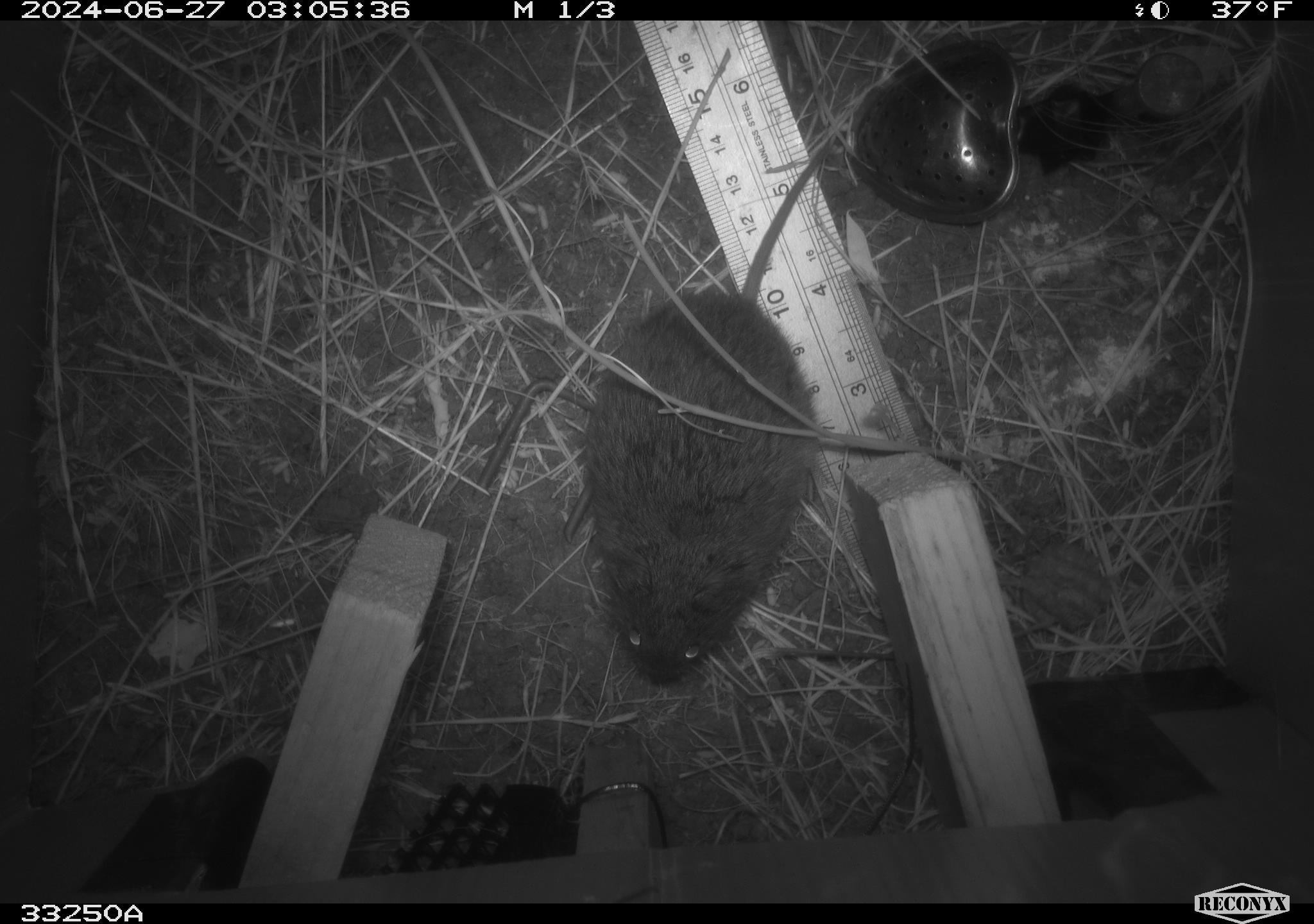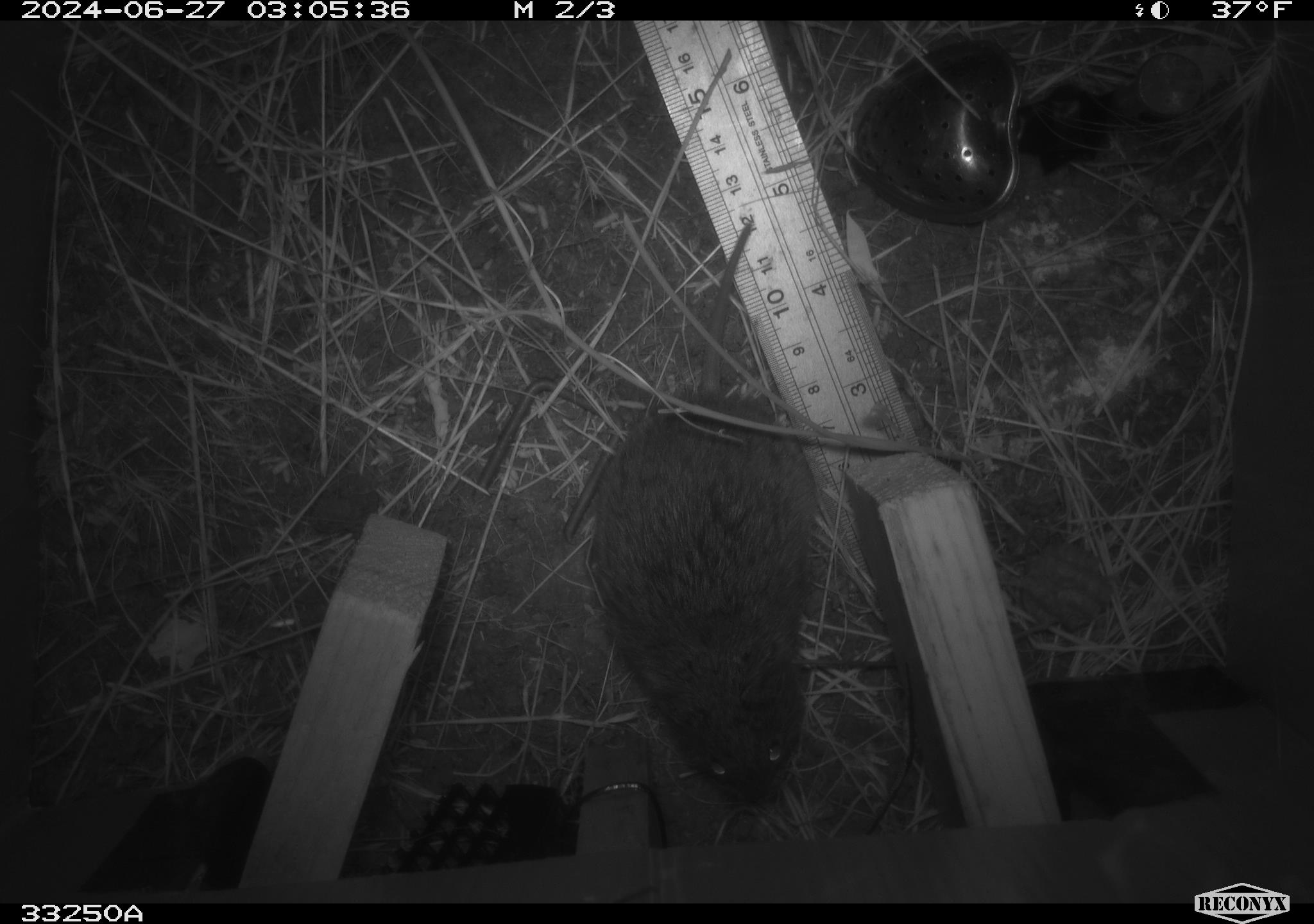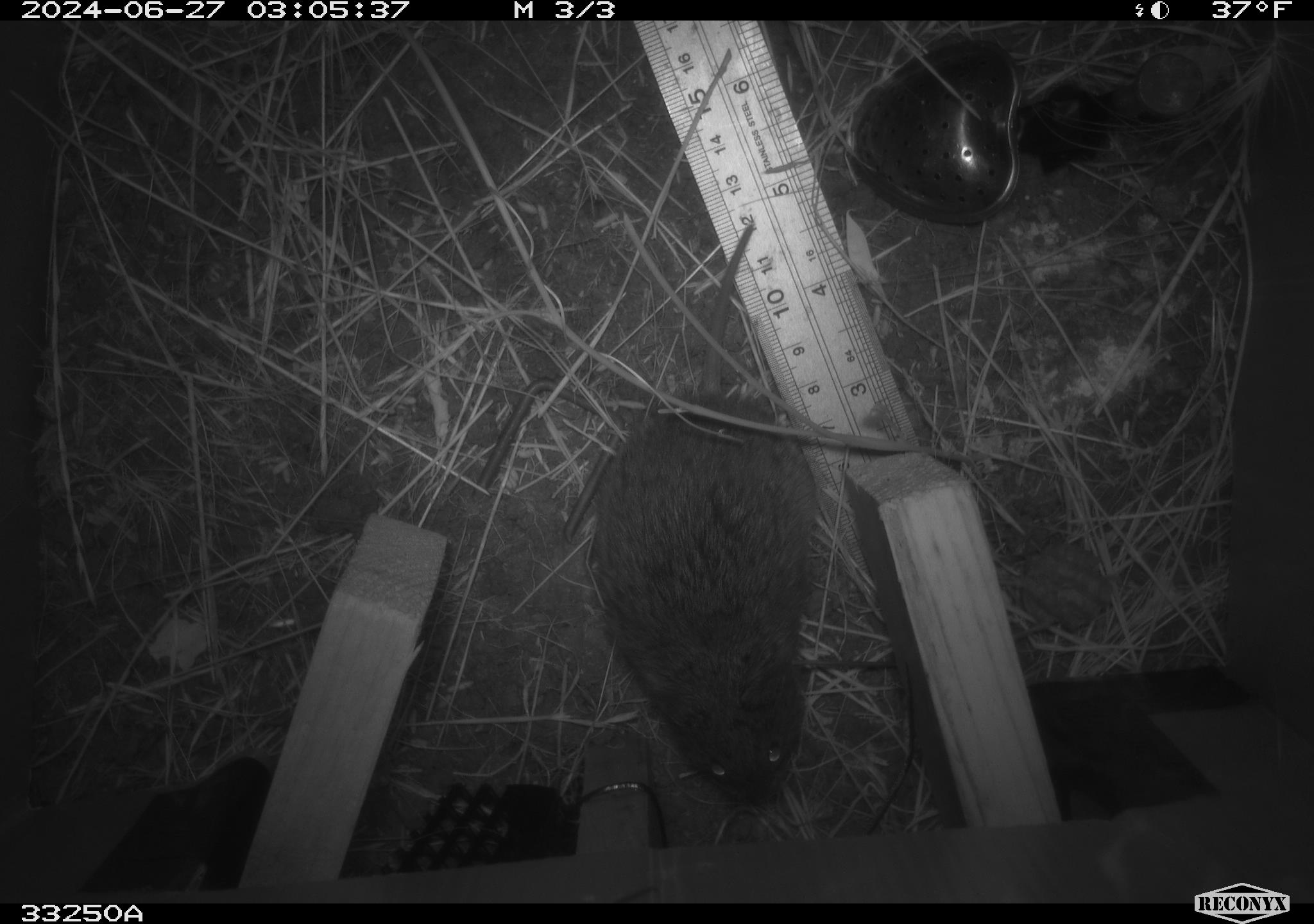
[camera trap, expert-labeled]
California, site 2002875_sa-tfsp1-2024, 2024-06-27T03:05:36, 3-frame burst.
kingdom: Animalia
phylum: Chordata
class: Mammalia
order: Rodentia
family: Cricetidae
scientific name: Arvicolinae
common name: voles, lemmings, and muskrats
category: arvicolinae subfamily